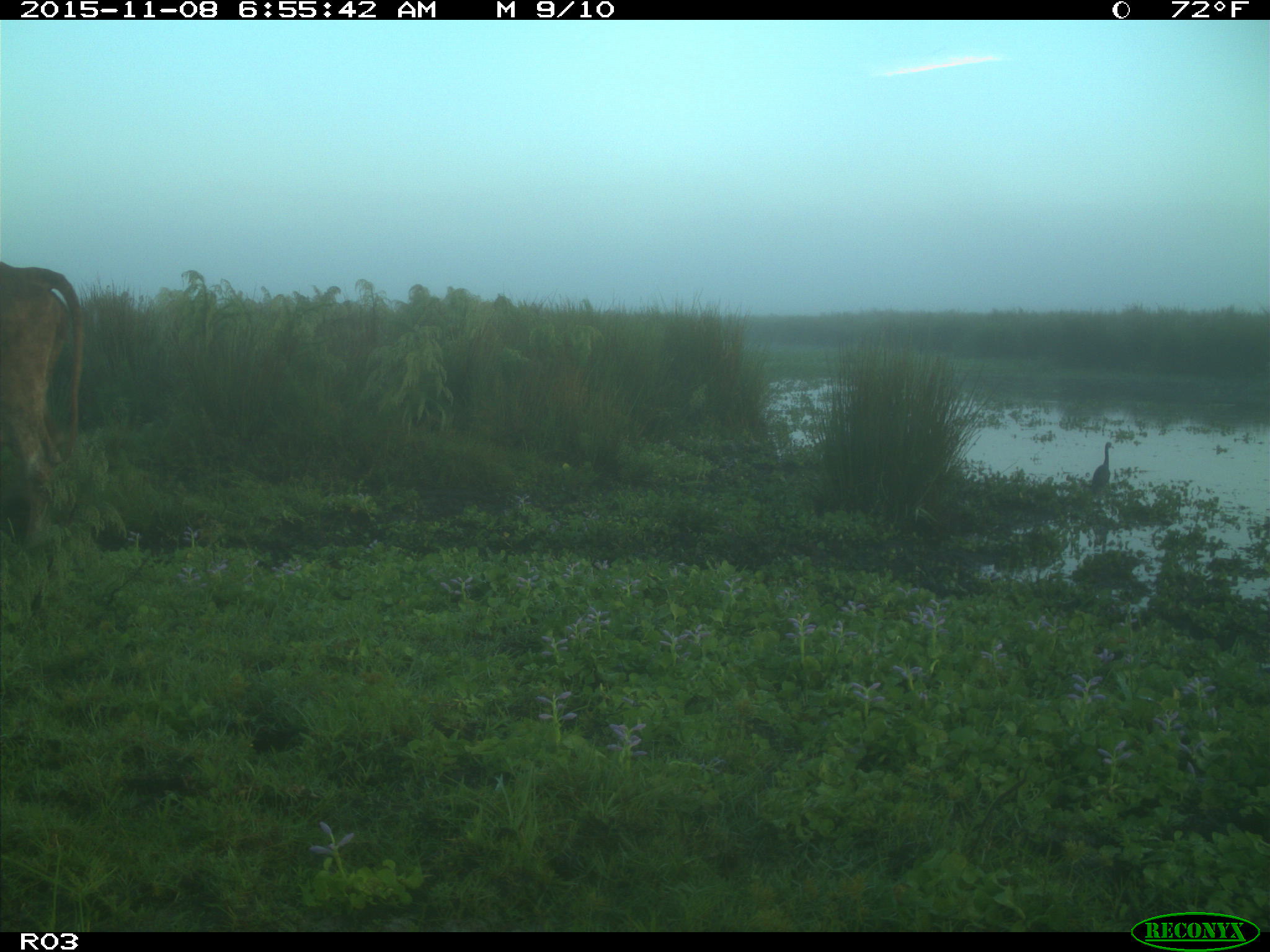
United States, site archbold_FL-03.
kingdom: Animalia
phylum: Chordata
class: Mammalia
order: Artiodactyla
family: Bovidae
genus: Bos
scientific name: Bos taurus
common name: domestic cow